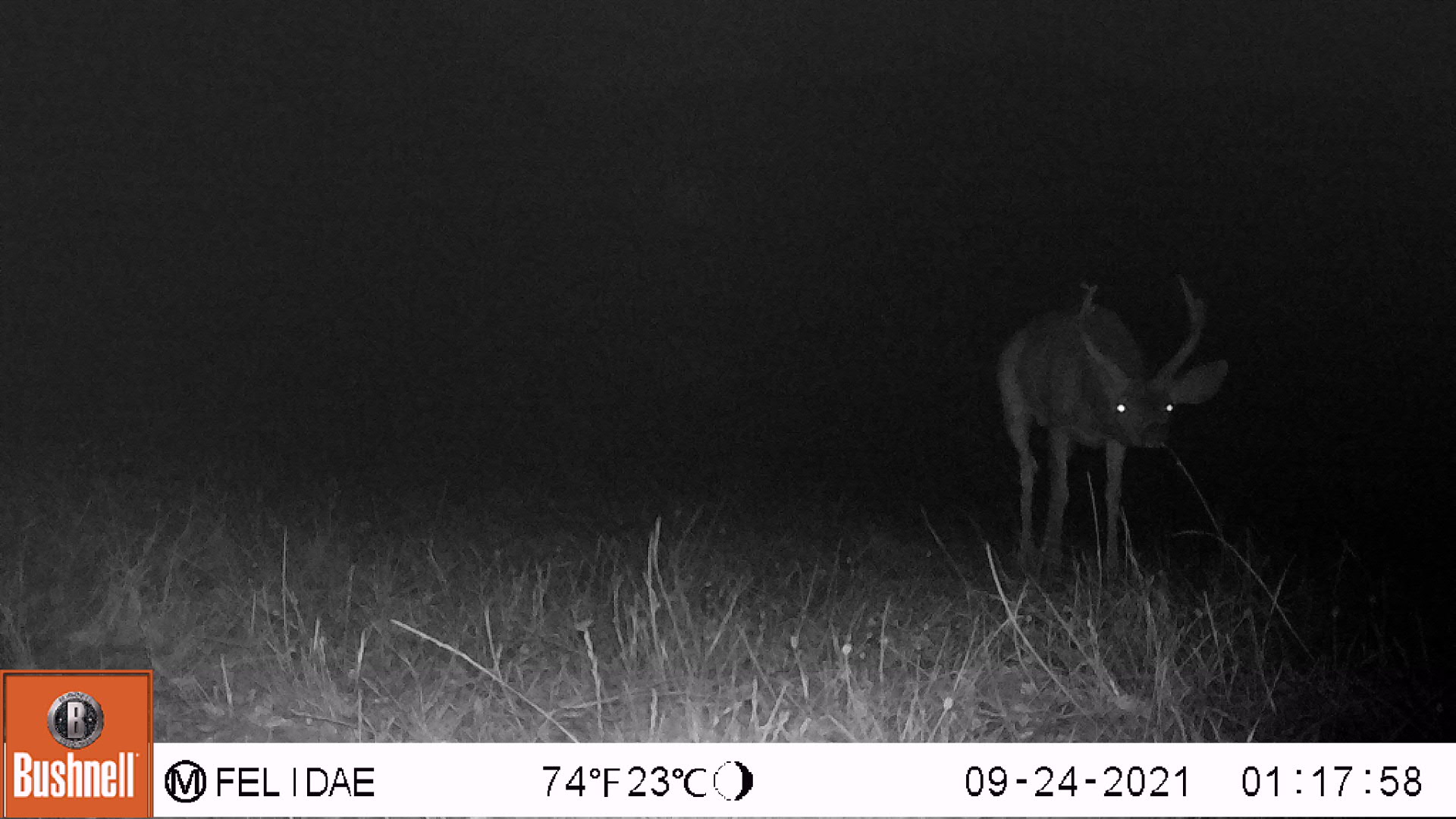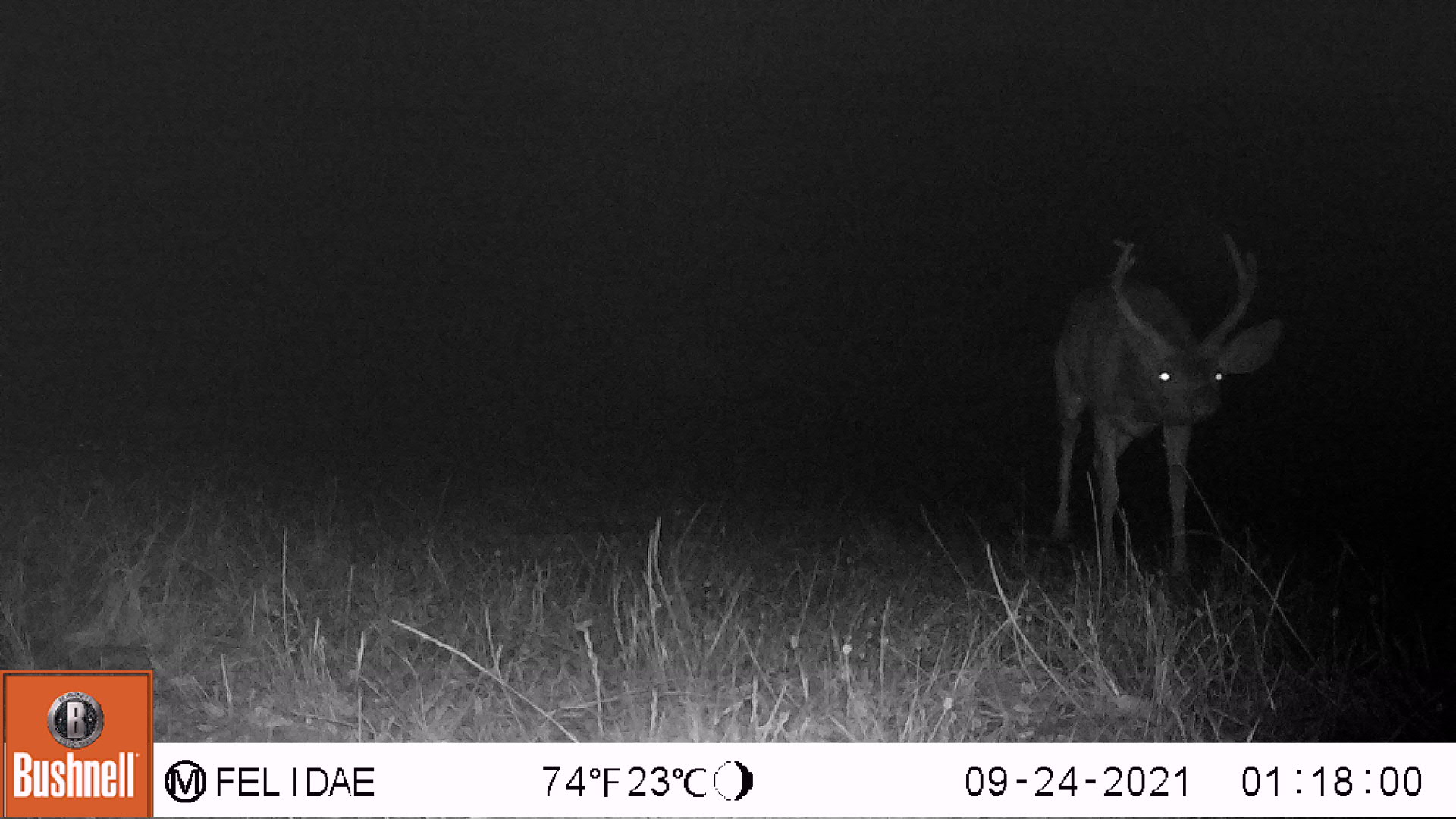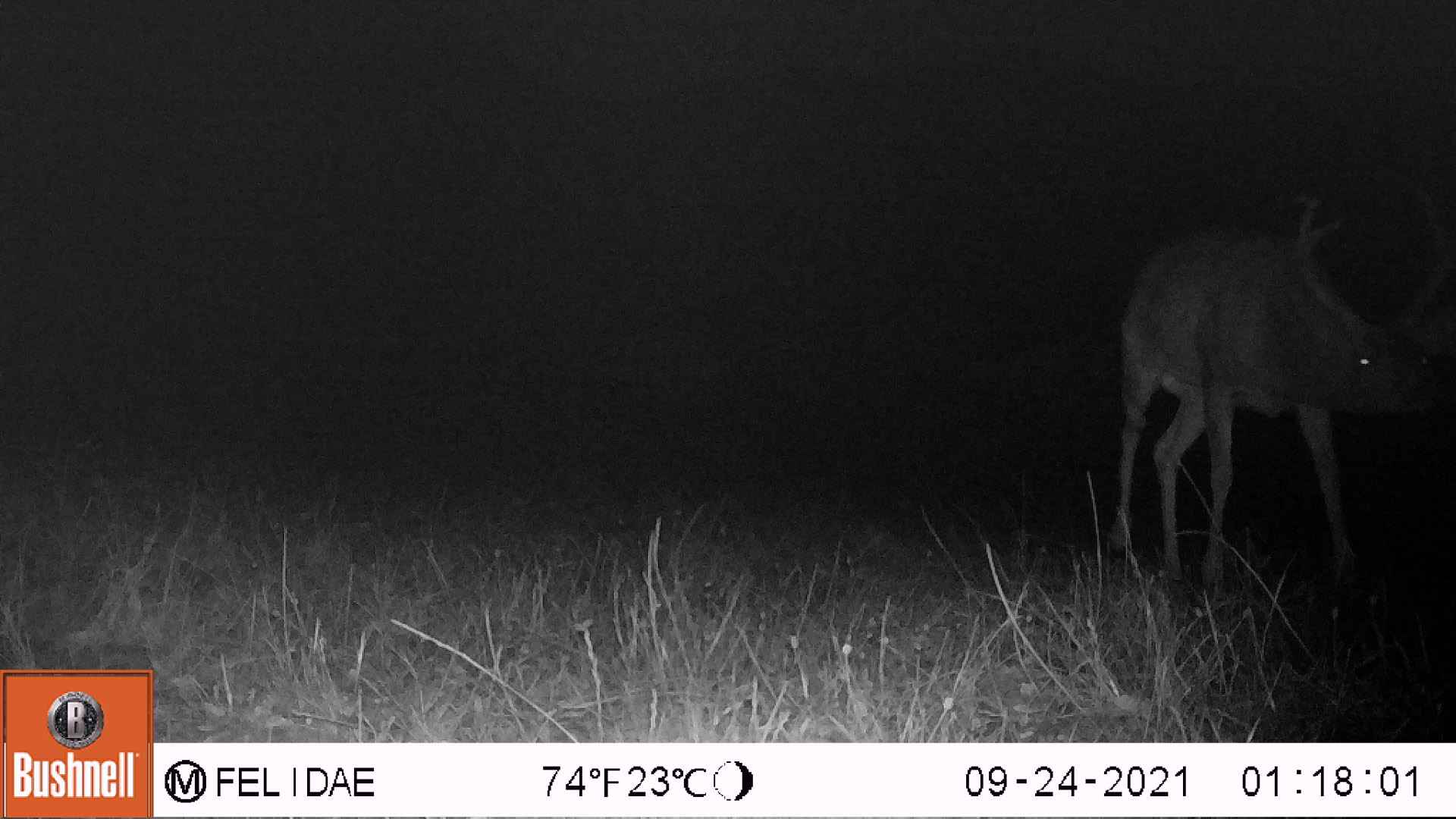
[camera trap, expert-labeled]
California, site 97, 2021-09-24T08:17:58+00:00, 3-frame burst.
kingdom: Animalia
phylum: Chordata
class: Mammalia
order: Artiodactyla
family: Cervidae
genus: Odocoileus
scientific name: Odocoileus hemionus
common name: mule deer